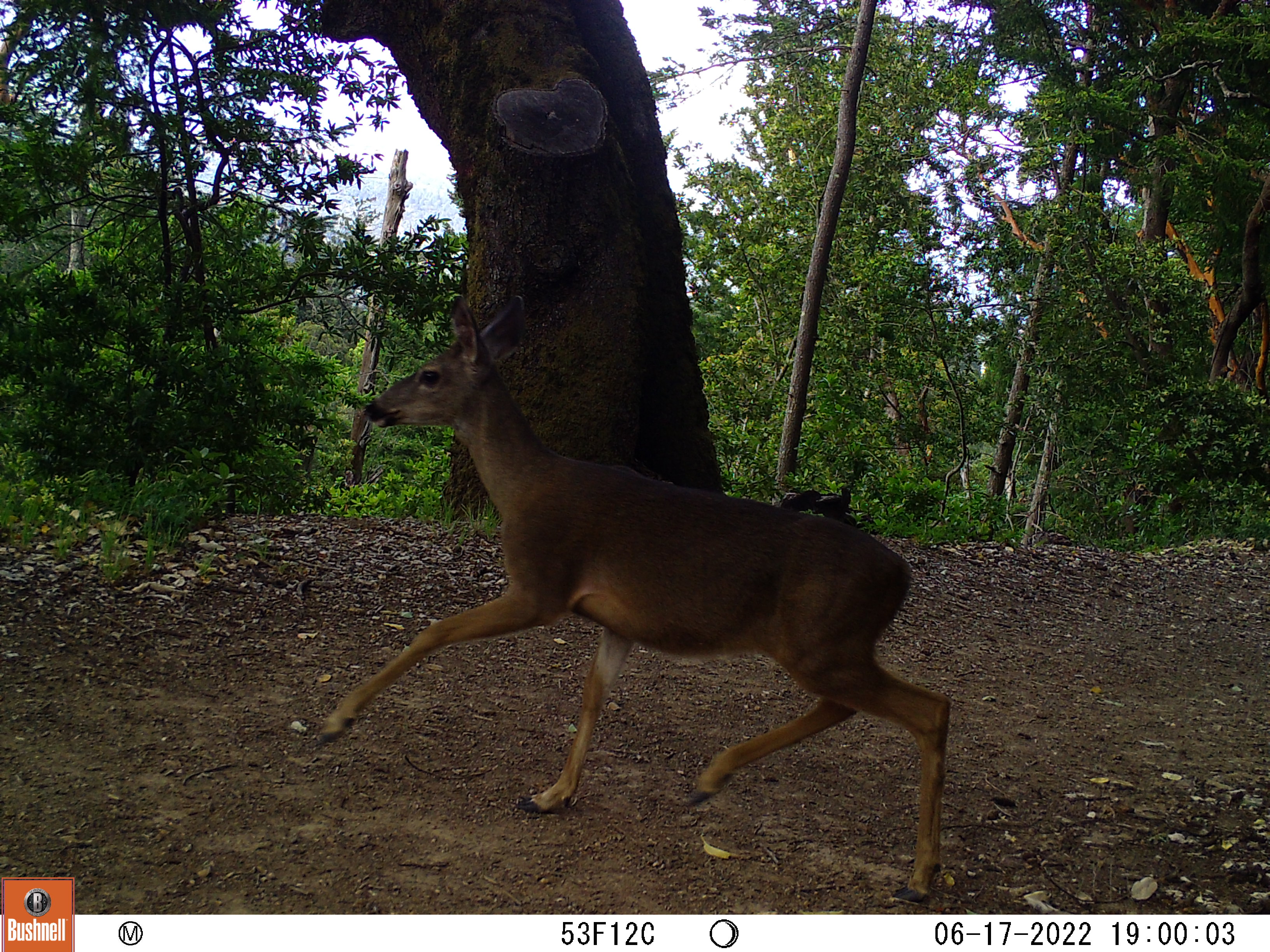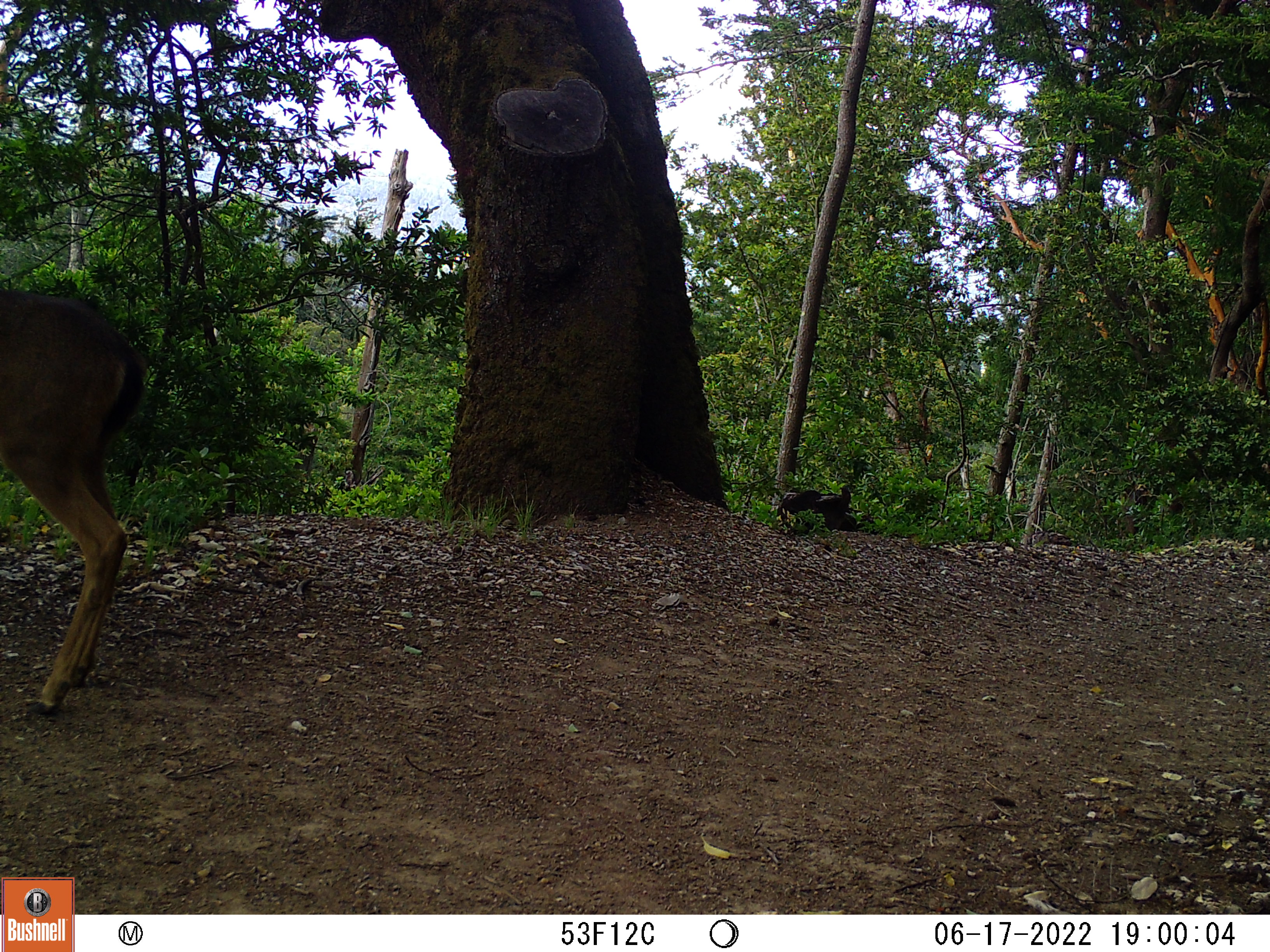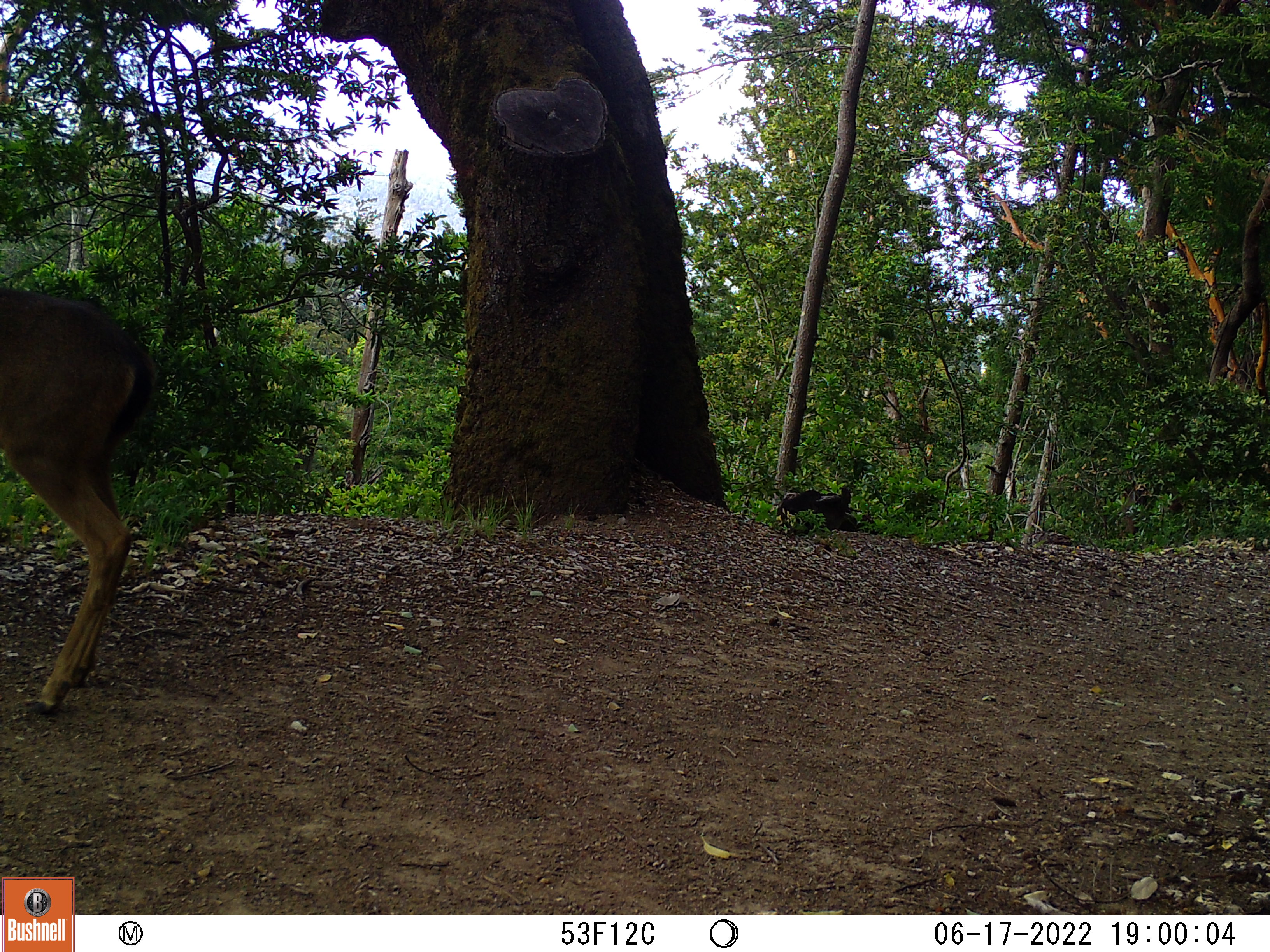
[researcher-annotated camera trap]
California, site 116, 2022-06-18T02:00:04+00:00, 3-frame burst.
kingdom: Animalia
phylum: Chordata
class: Mammalia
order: Artiodactyla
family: Cervidae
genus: Odocoileus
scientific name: Odocoileus hemionus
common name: mule deer